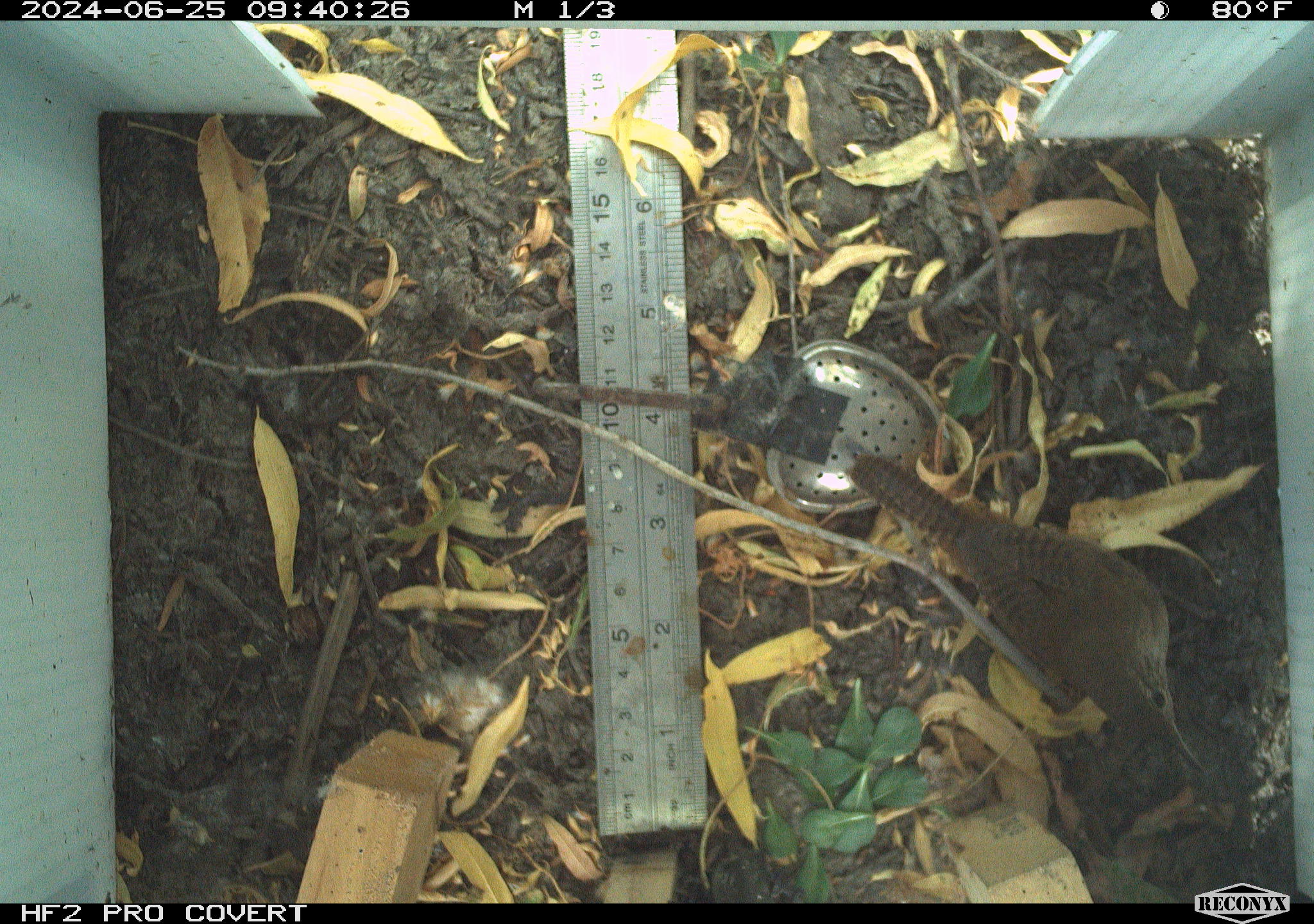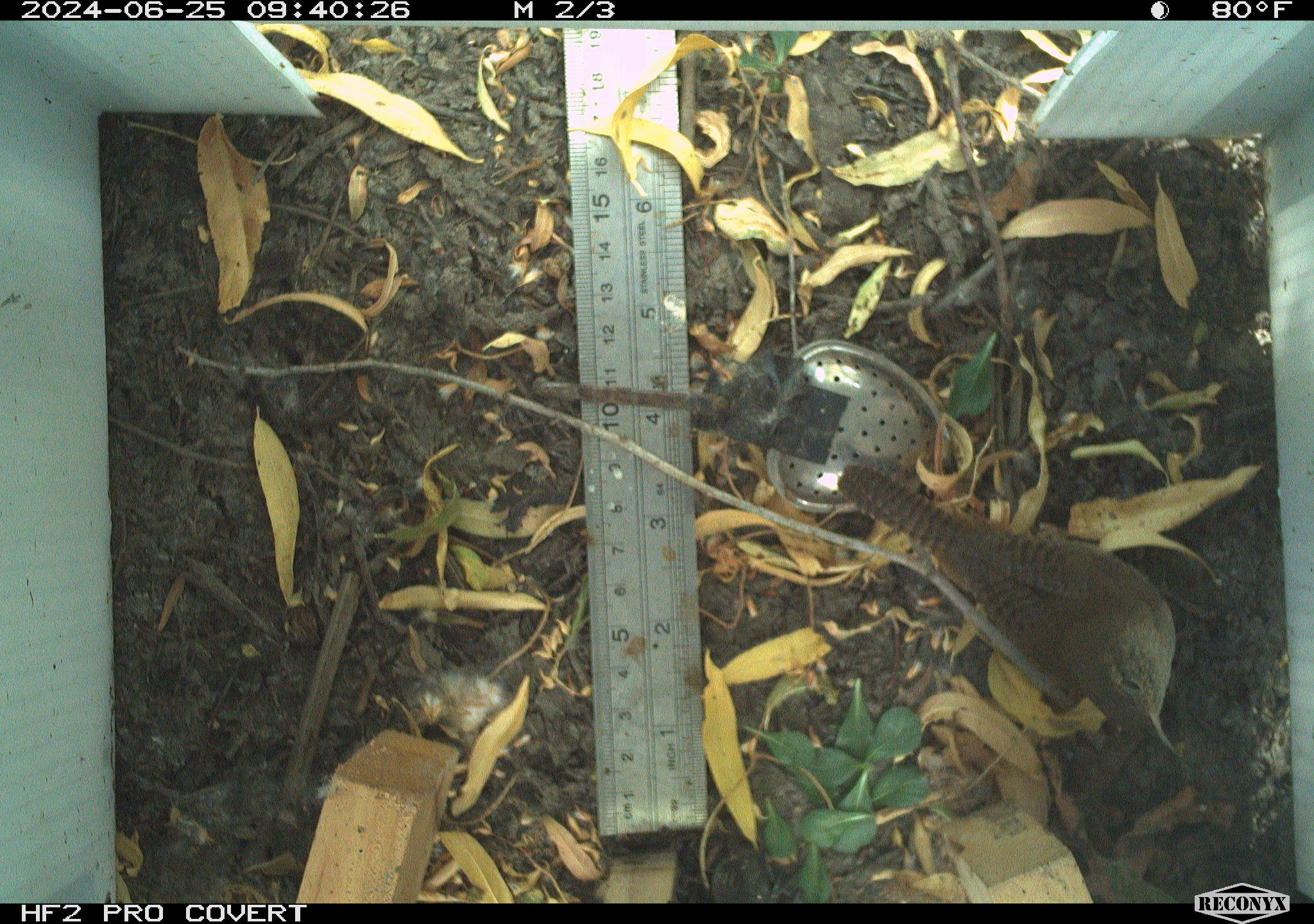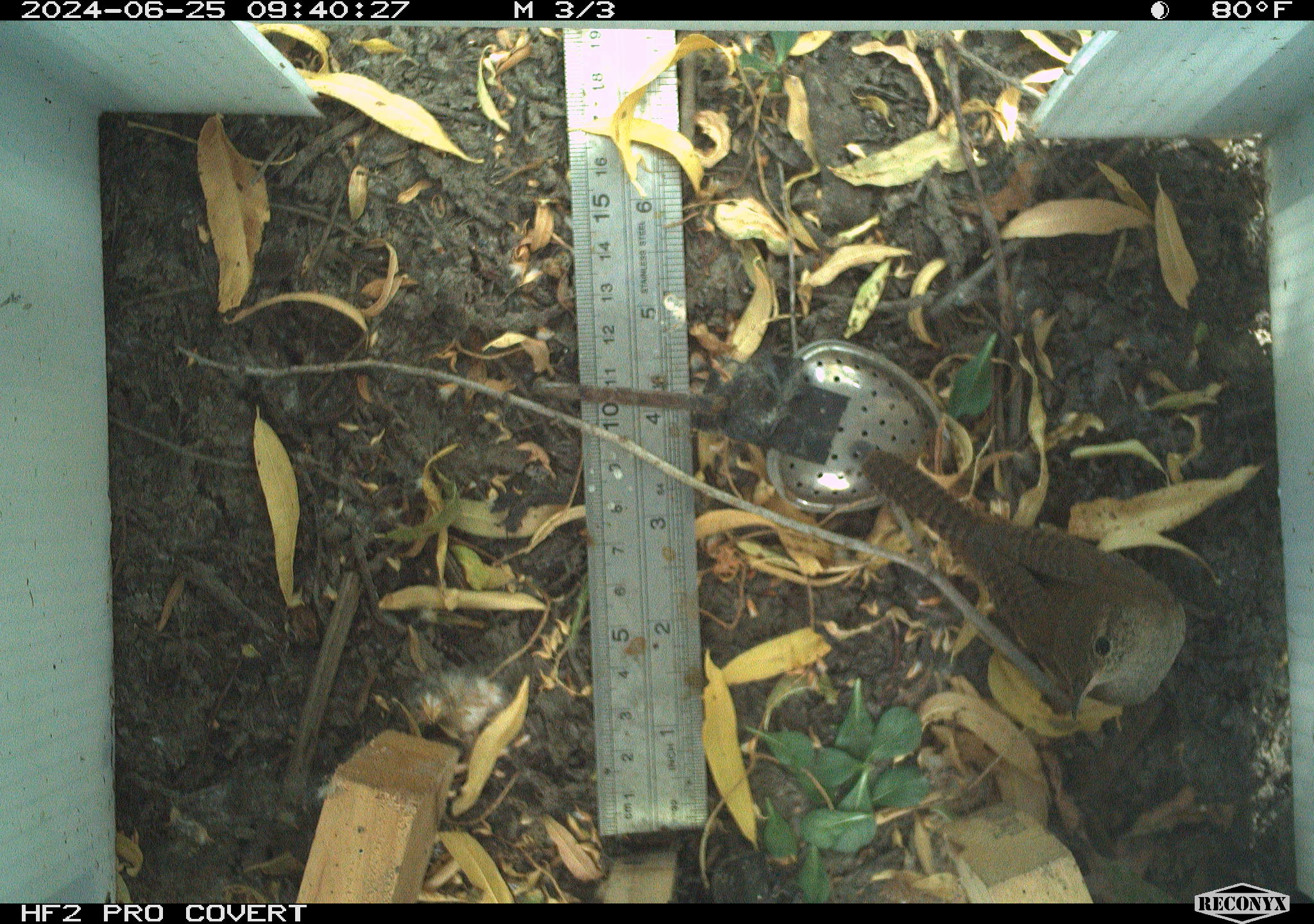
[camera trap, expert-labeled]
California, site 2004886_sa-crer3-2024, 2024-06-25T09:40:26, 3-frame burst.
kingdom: Animalia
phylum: Chordata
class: Aves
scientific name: Aves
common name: bird